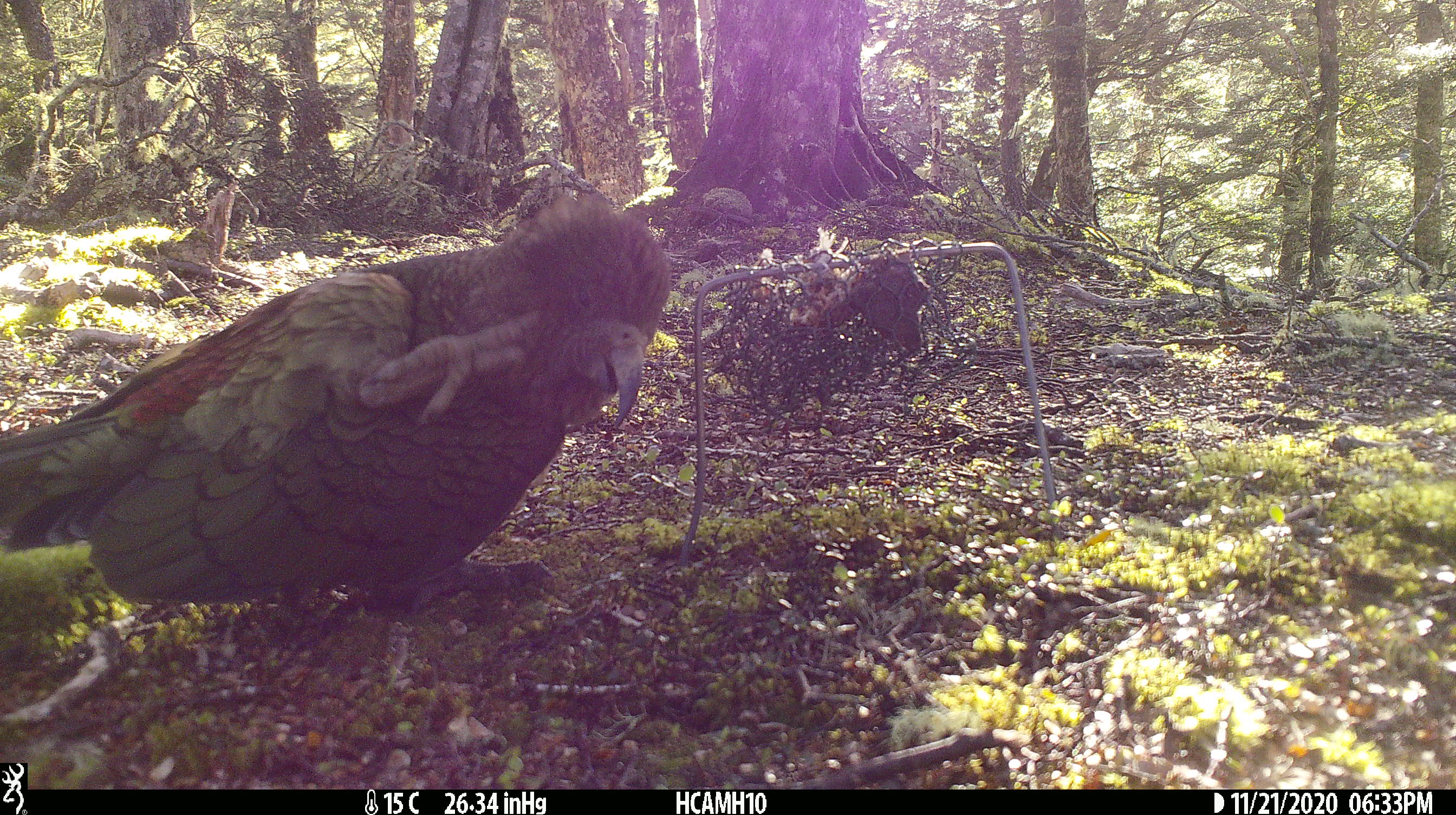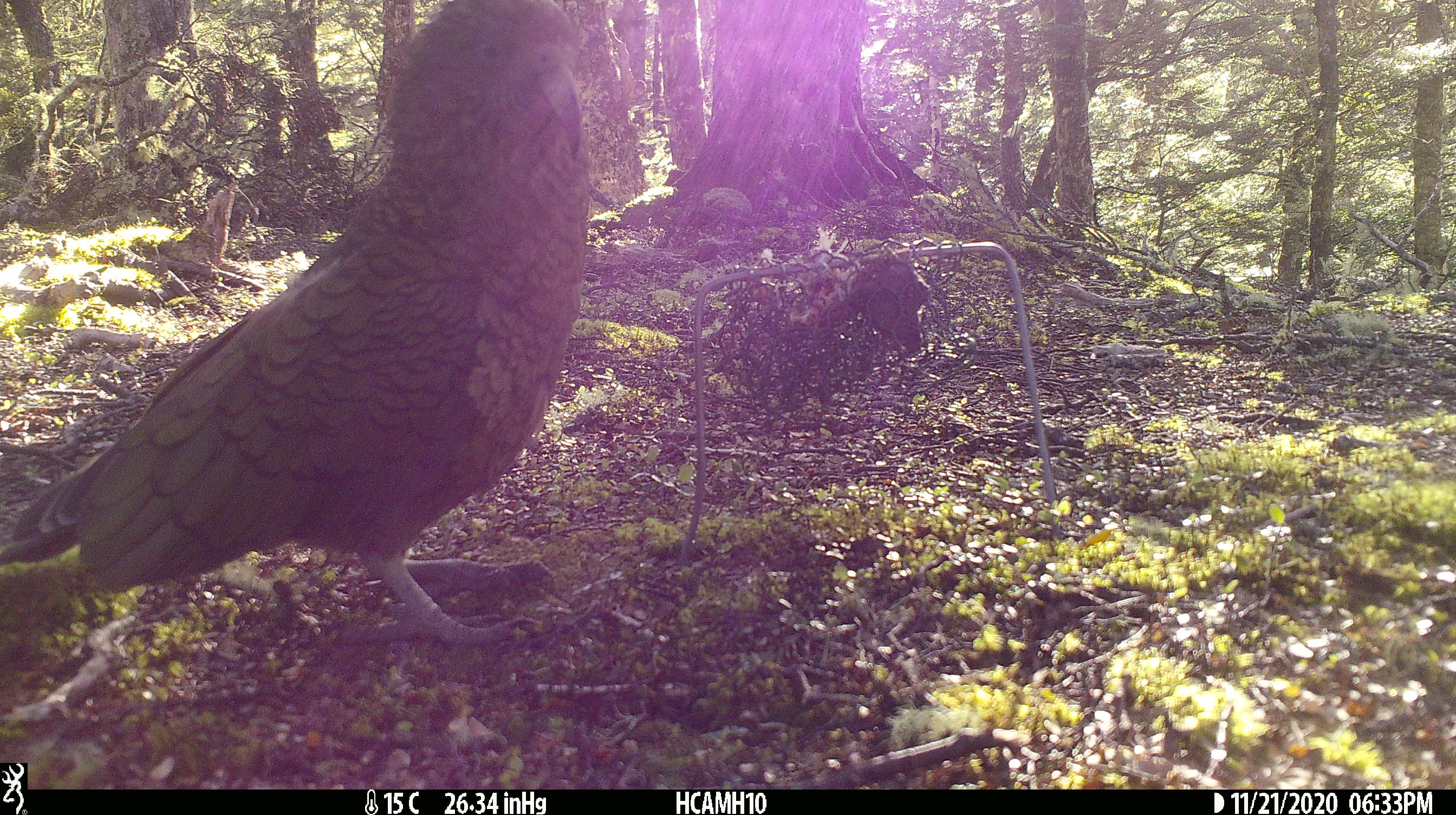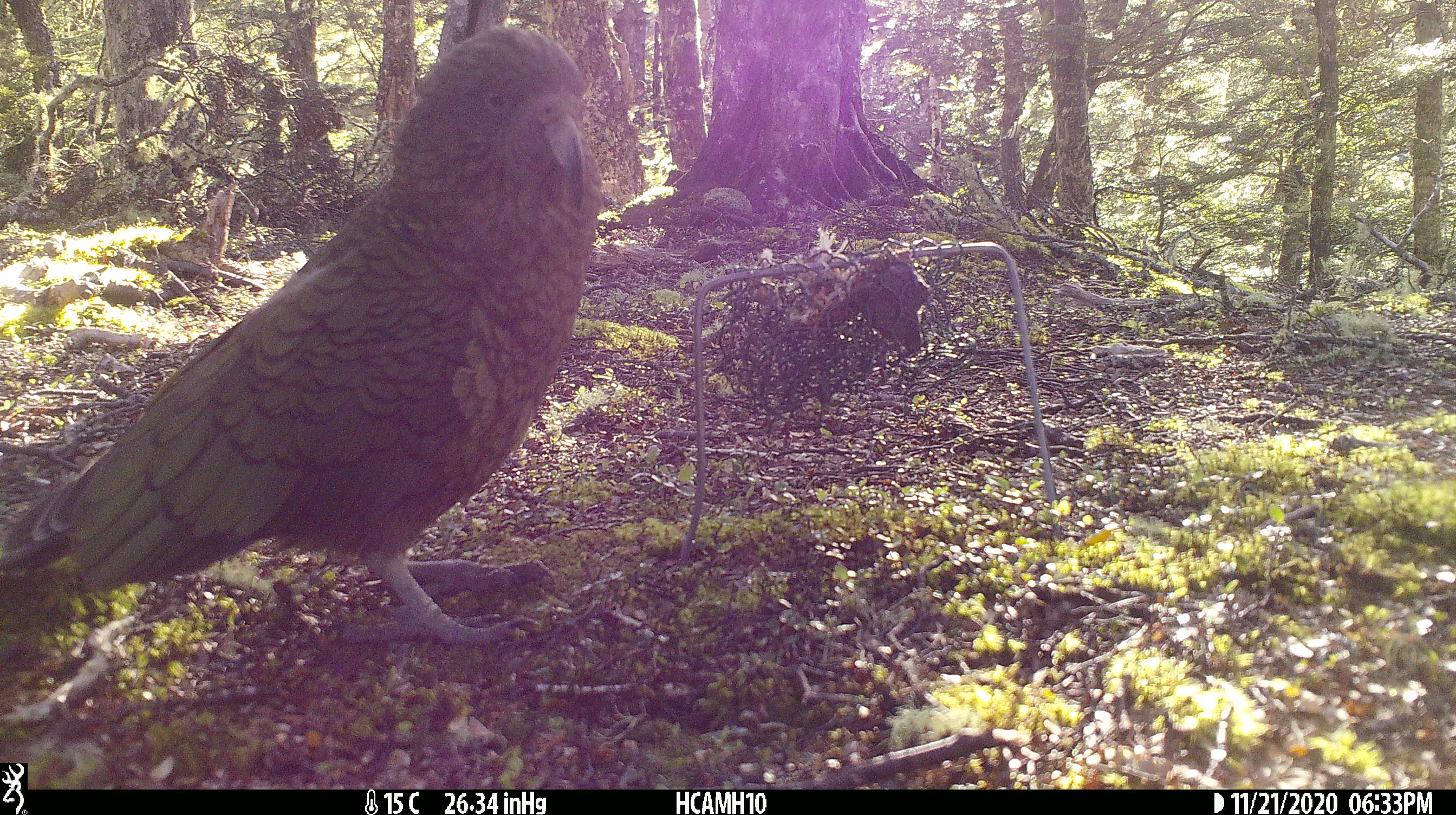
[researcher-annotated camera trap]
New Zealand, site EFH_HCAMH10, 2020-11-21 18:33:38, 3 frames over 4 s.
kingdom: Animalia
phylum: Chordata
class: Aves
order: Psittaciformes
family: Strigopidae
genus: Nestor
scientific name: Nestor notabilis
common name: kea